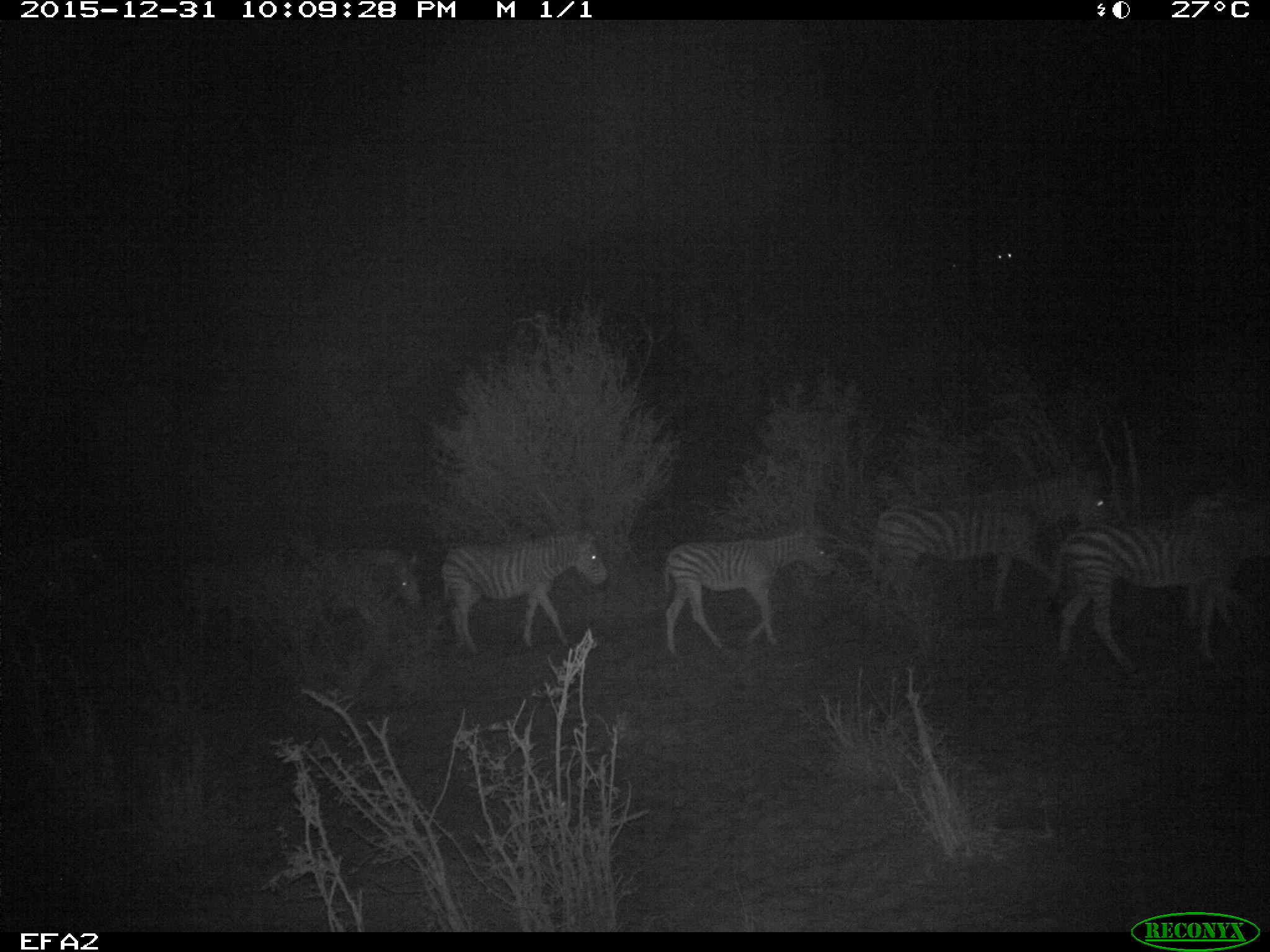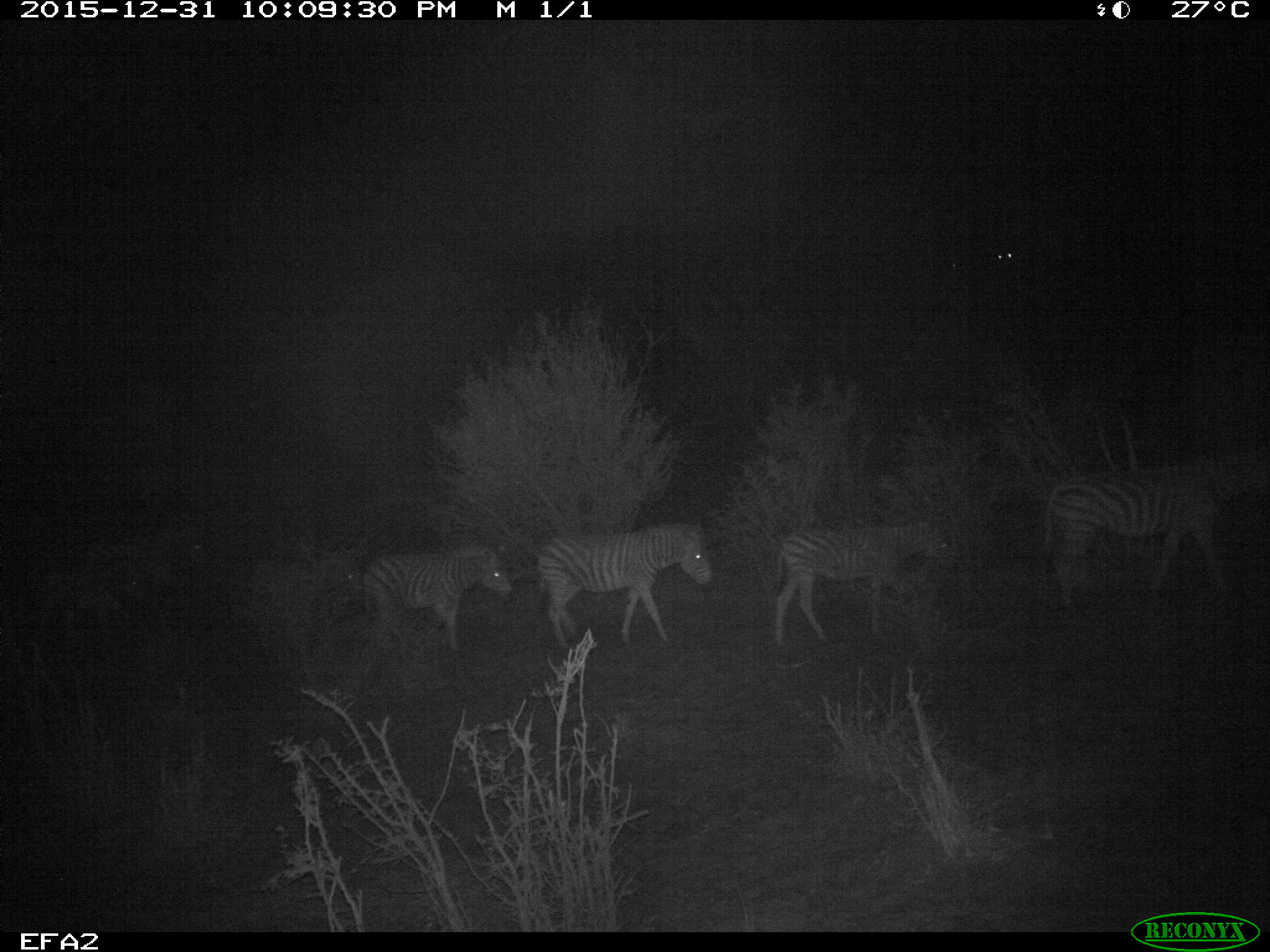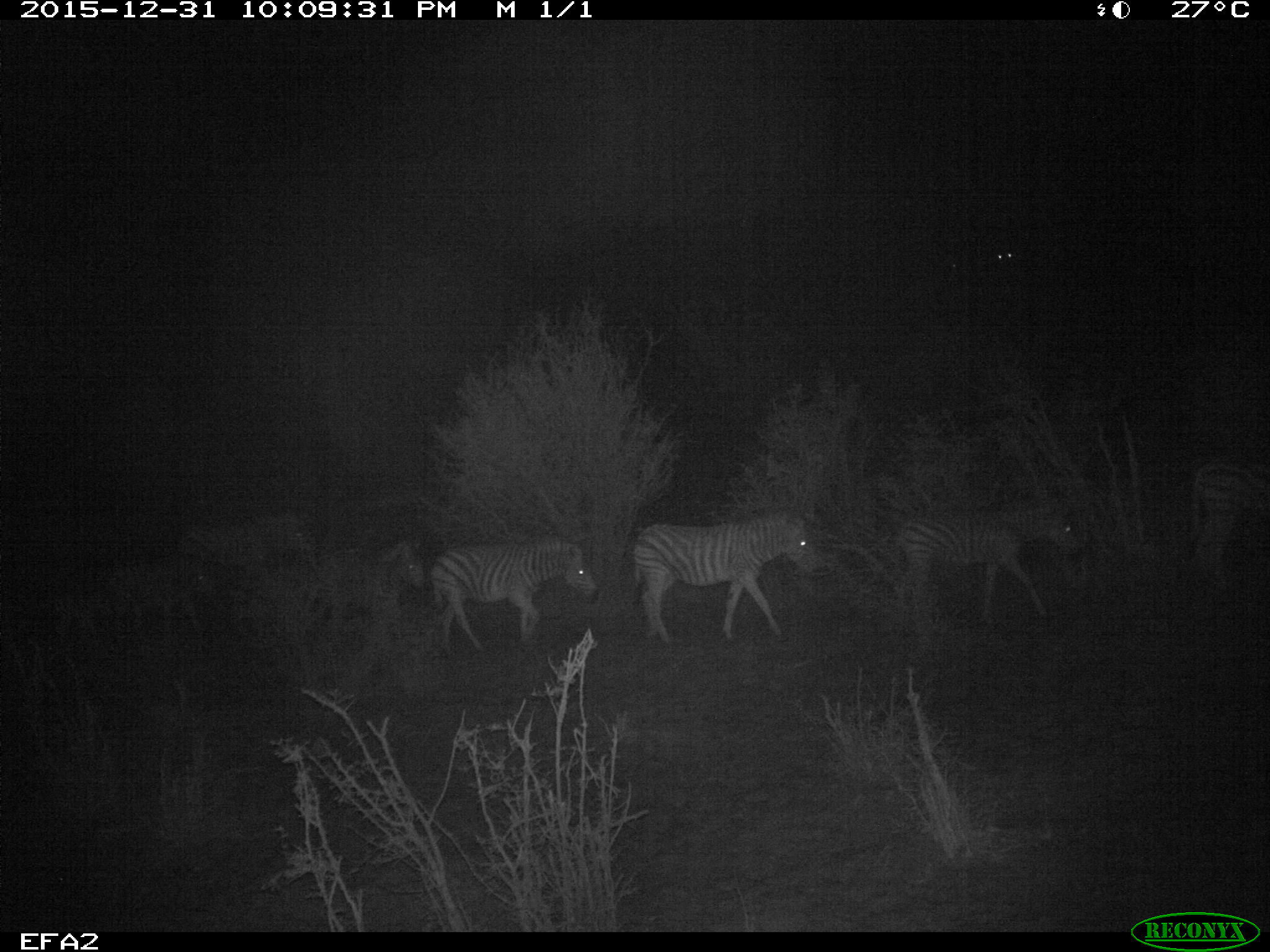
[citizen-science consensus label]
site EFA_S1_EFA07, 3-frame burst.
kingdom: Animalia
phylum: Chordata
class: Mammalia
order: Perissodactyla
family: Equidae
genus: Equus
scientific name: Equus quagga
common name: plains zebra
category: zebraplains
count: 7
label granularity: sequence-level